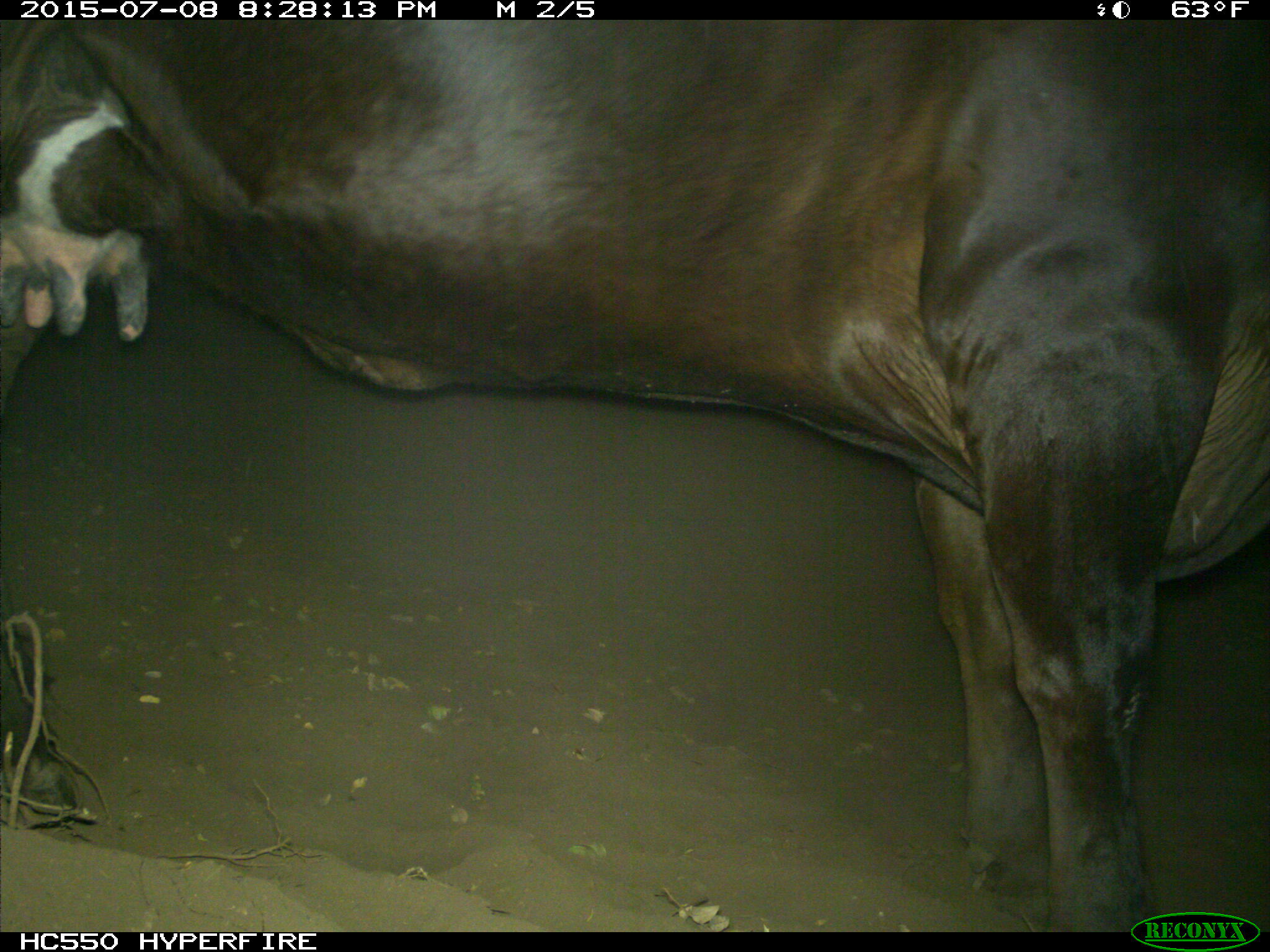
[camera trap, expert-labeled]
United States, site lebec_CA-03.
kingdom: Animalia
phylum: Chordata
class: Mammalia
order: Artiodactyla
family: Bovidae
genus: Bos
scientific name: Bos taurus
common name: domestic cow